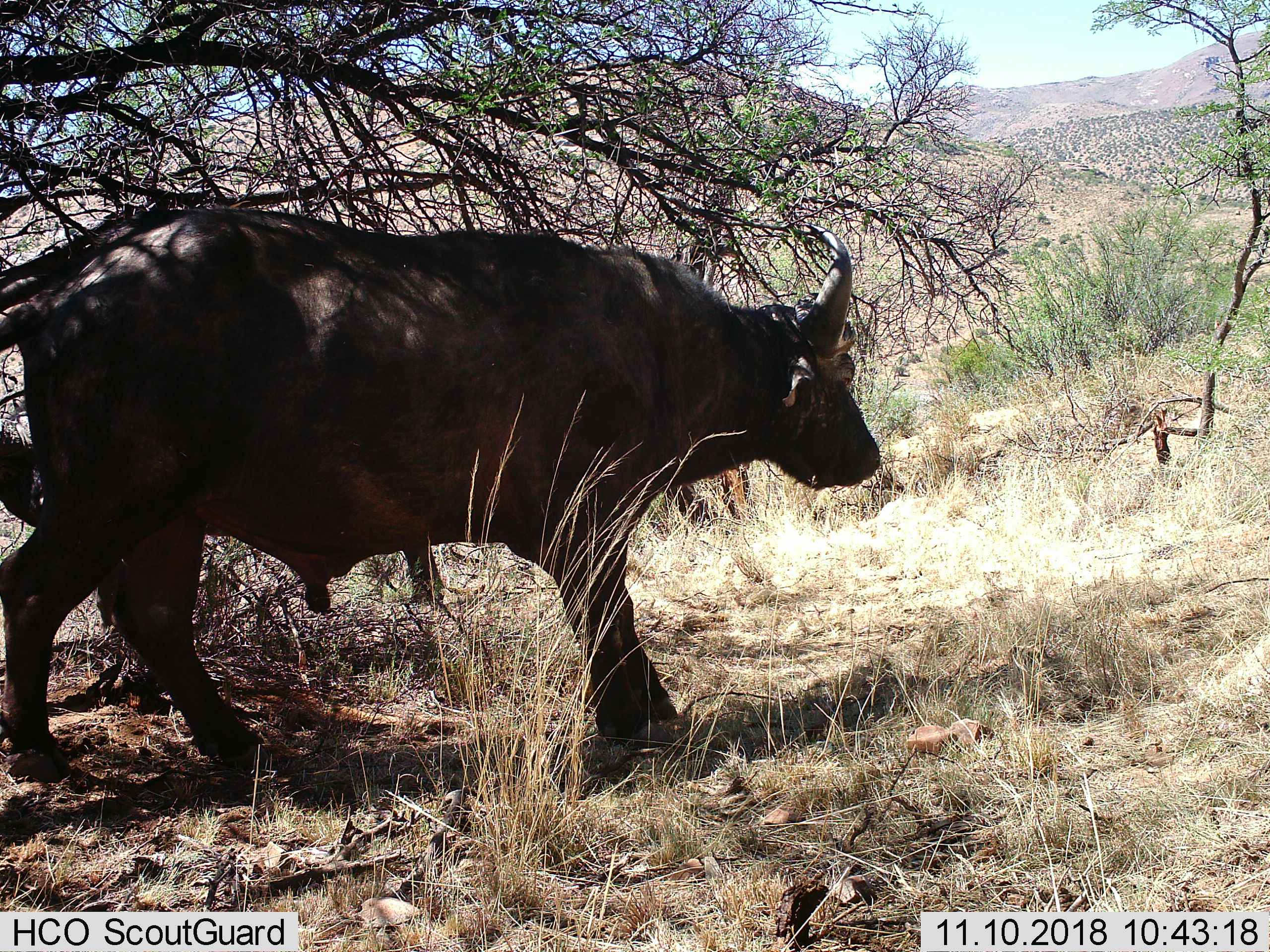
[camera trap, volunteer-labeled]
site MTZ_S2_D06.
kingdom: Animalia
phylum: Chordata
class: Mammalia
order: Artiodactyla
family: Bovidae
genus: Syncerus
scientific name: Syncerus caffer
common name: african buffalo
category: buffalo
Buffalo (african buffalo) (Syncerus caffer), count 1. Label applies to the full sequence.